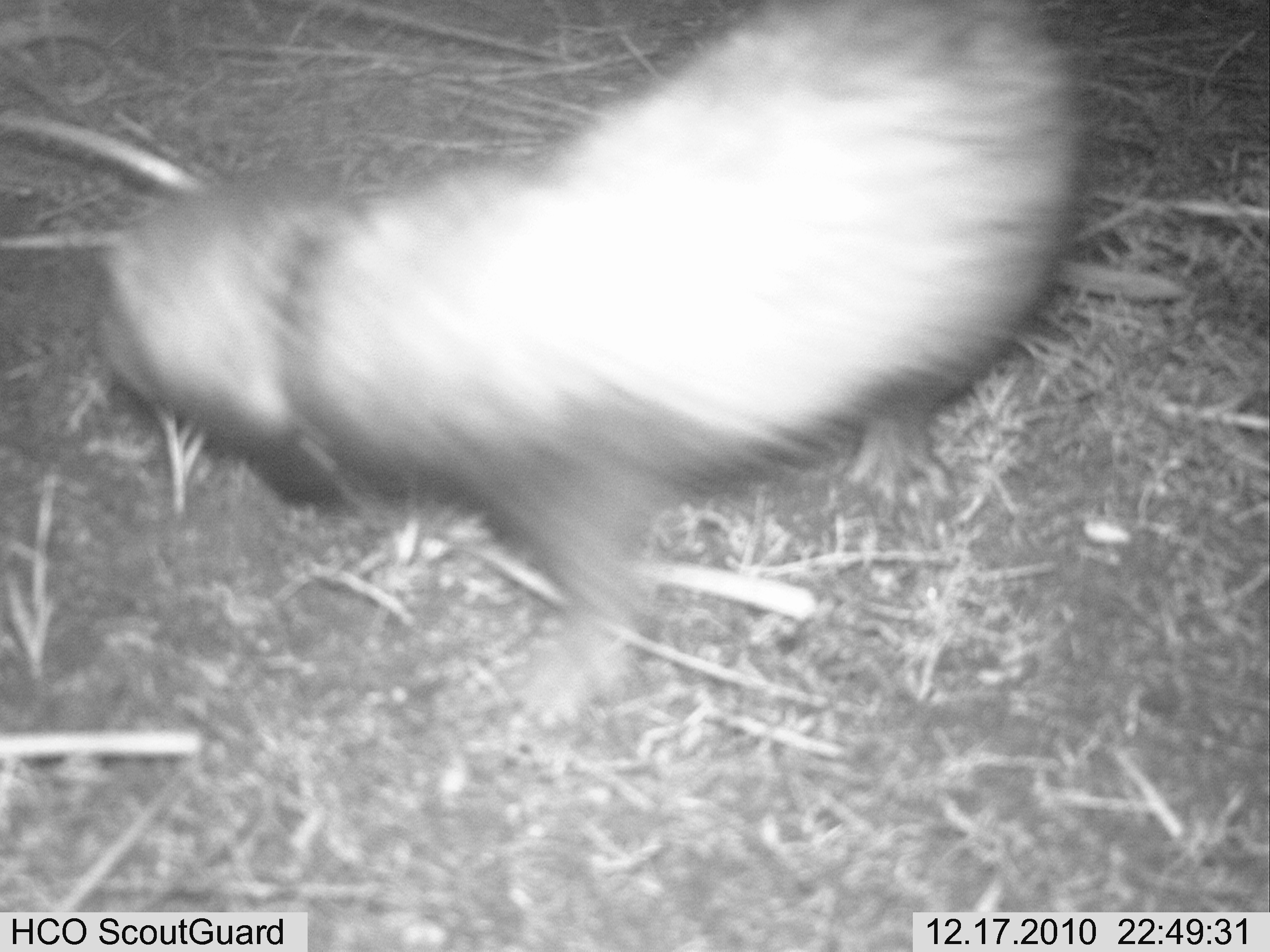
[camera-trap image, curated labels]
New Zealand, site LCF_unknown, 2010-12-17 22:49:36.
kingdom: Animalia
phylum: Chordata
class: Mammalia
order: Carnivora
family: Mustelidae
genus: Mustela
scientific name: Mustela furo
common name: ferret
Ferret (Mustela furo).